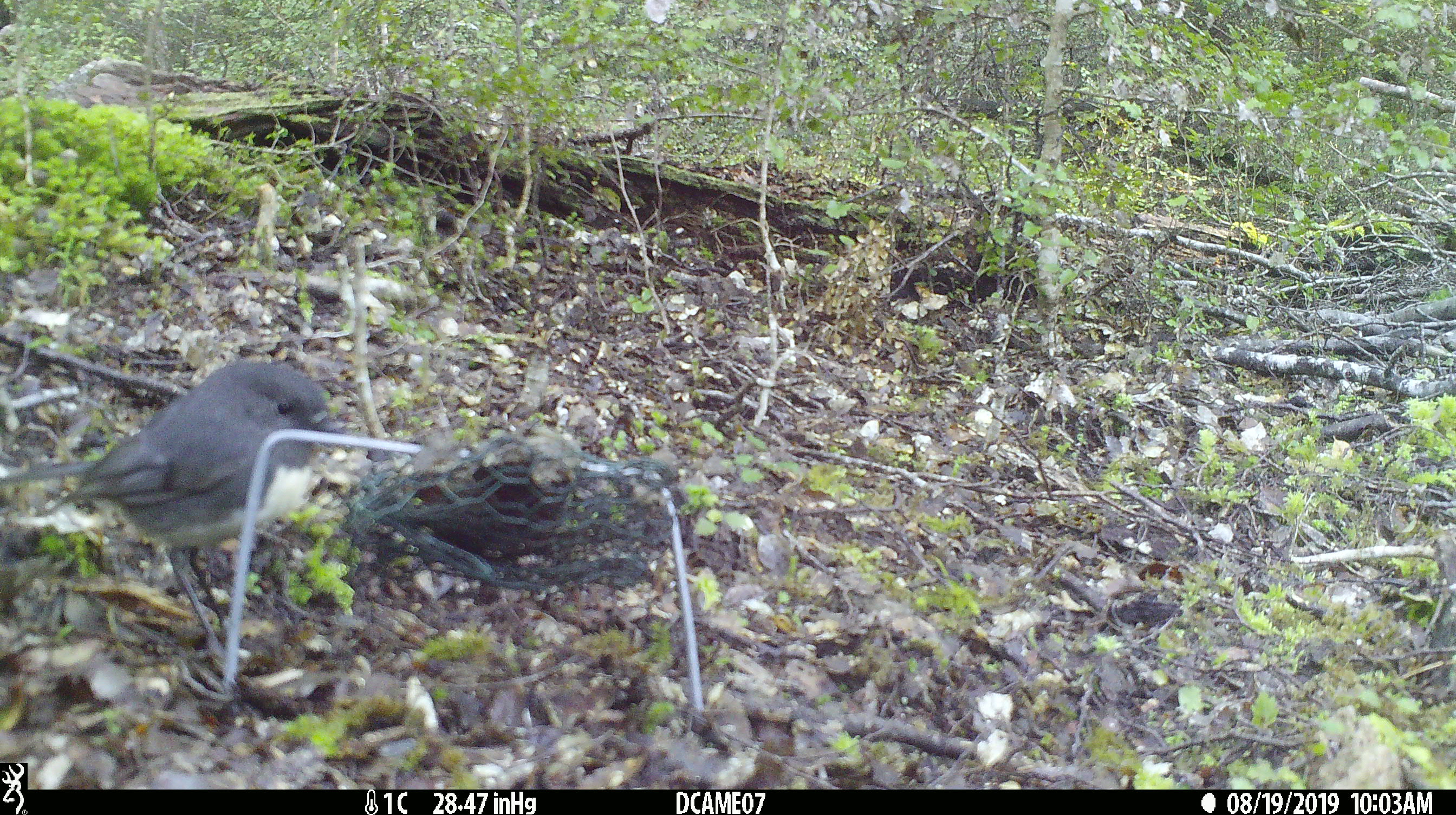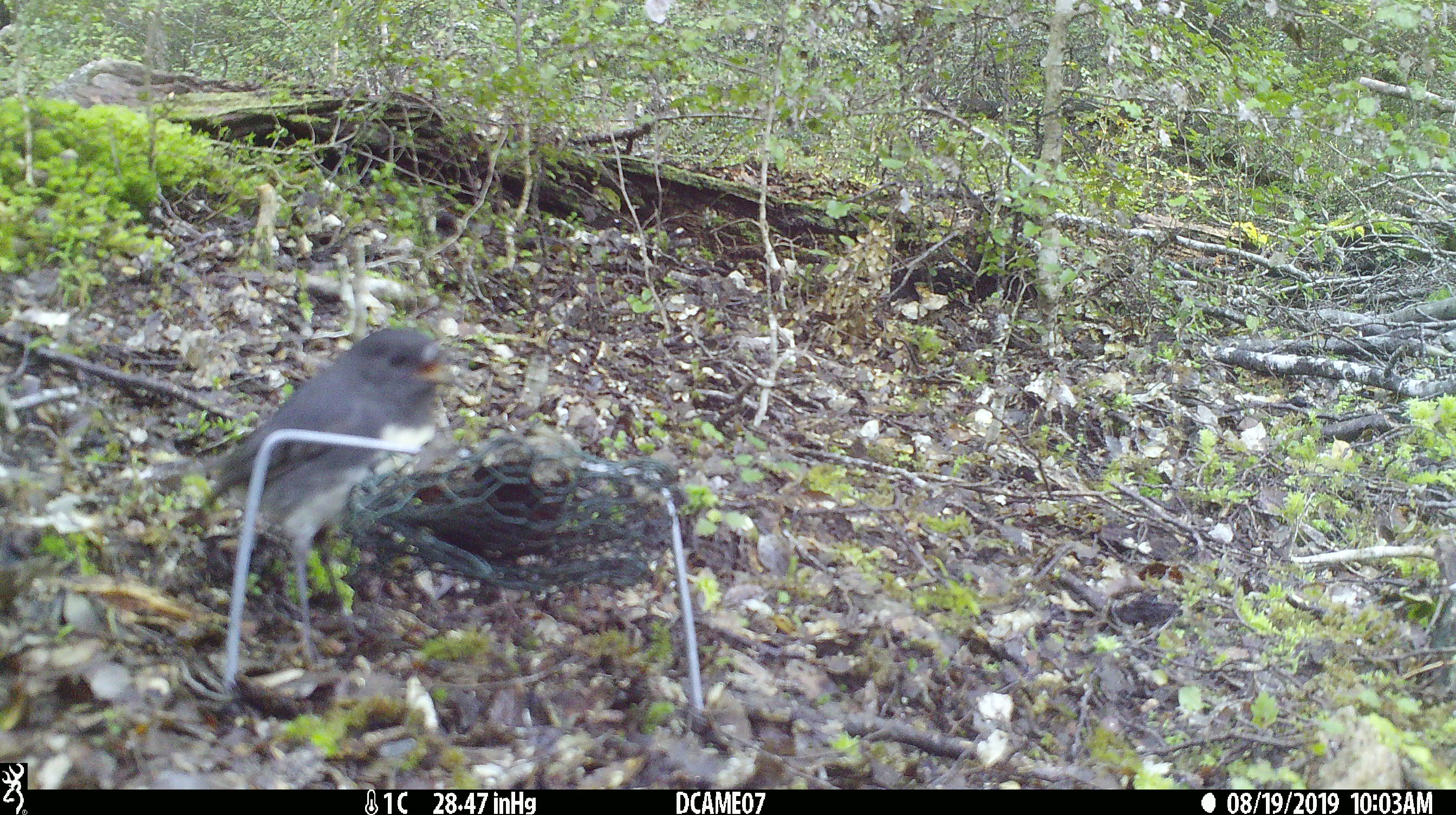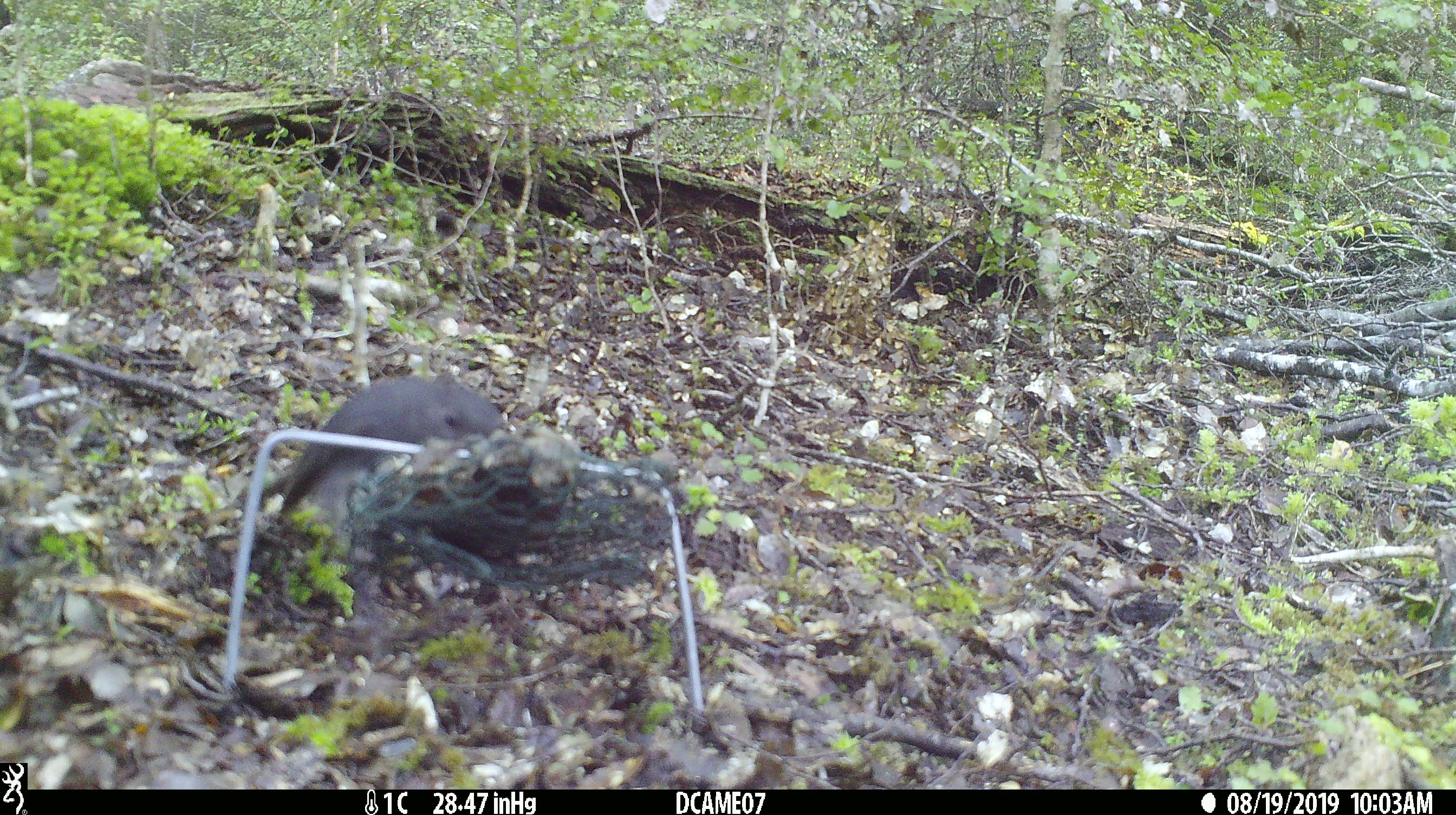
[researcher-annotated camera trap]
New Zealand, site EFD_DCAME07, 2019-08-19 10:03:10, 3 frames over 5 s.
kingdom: Animalia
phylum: Chordata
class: Aves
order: Passeriformes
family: Petroicidae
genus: Petroica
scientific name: Petroica australis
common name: new zealand robin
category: robin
Robin (new zealand robin) (Petroica australis).